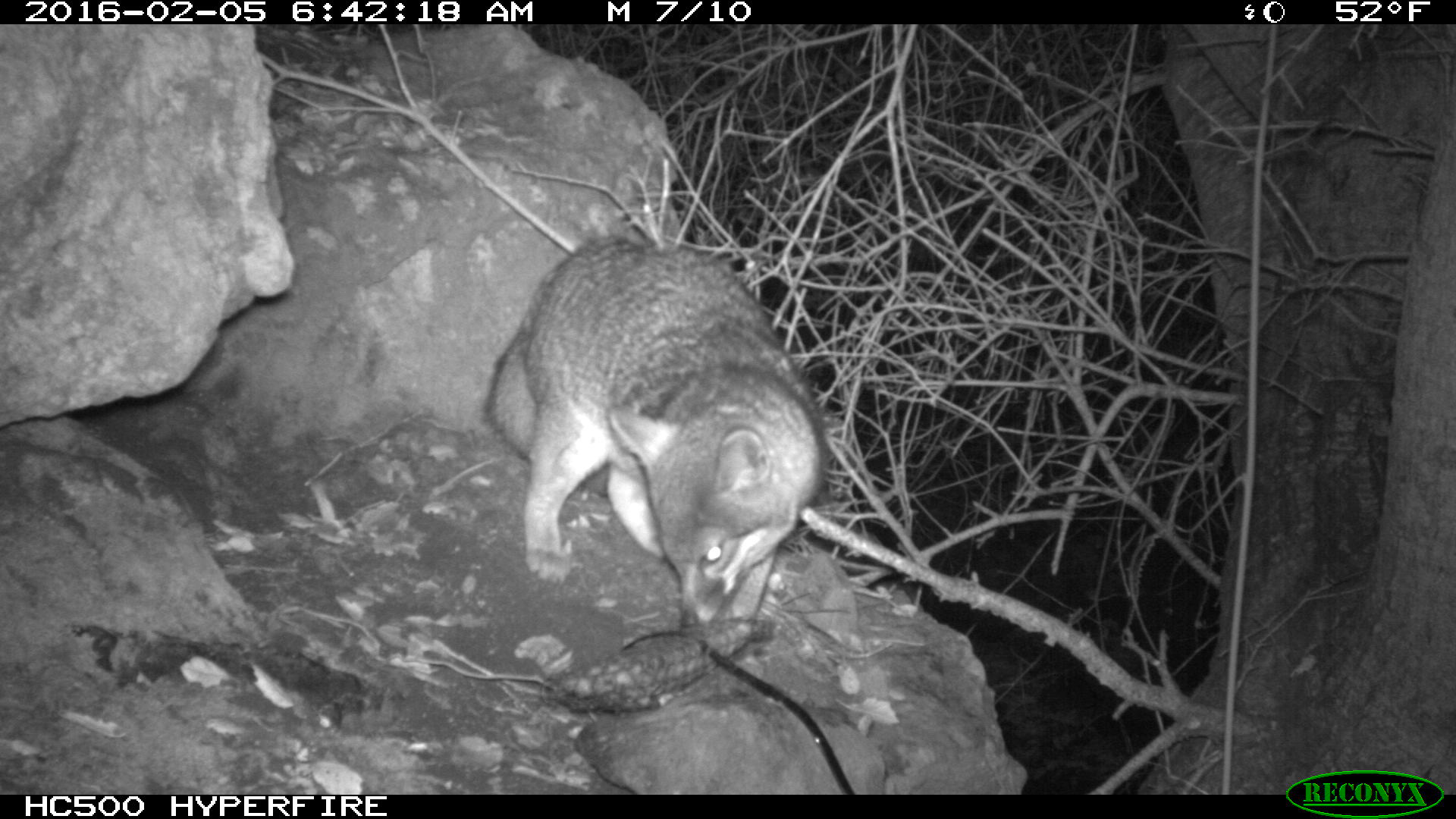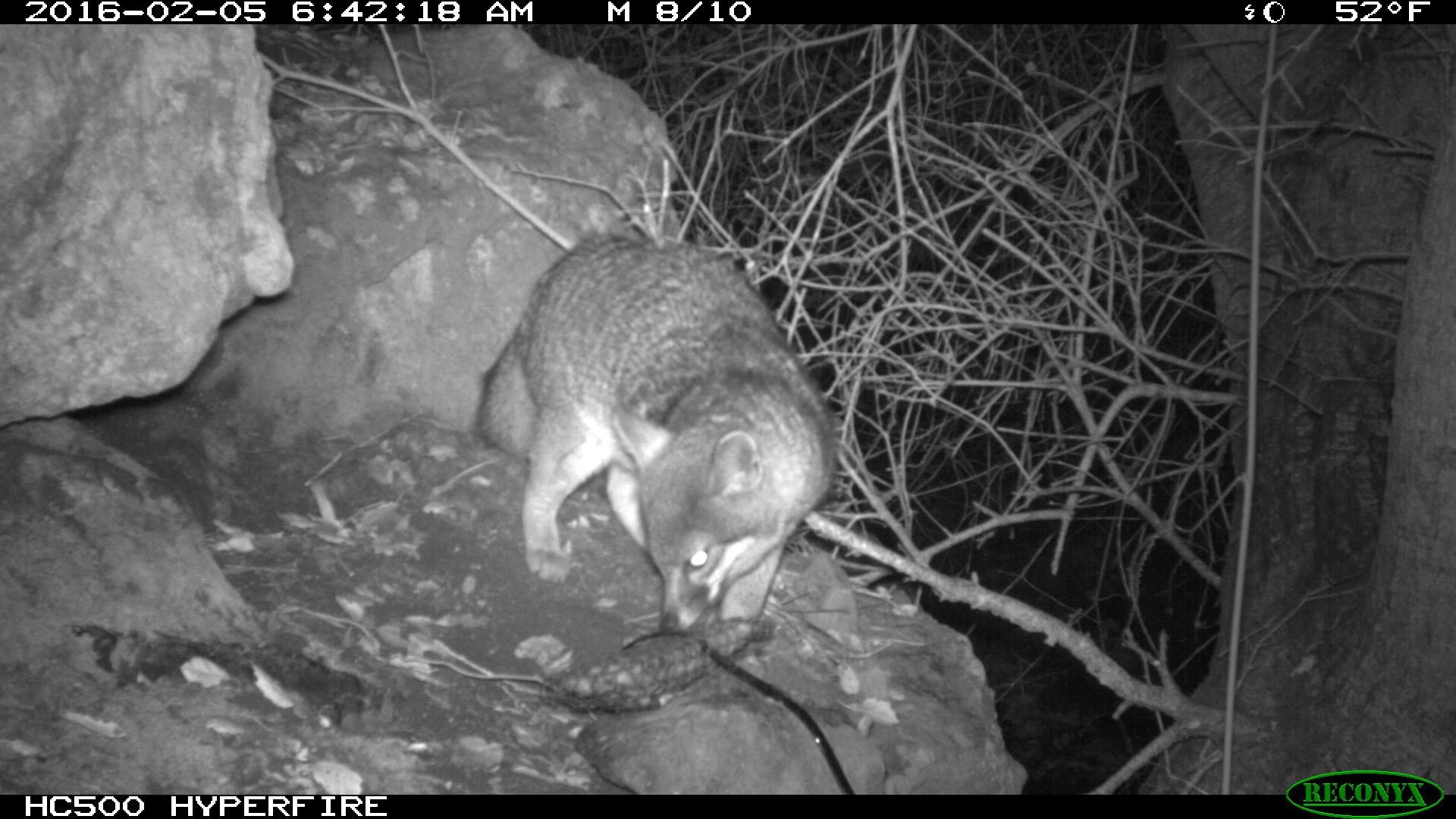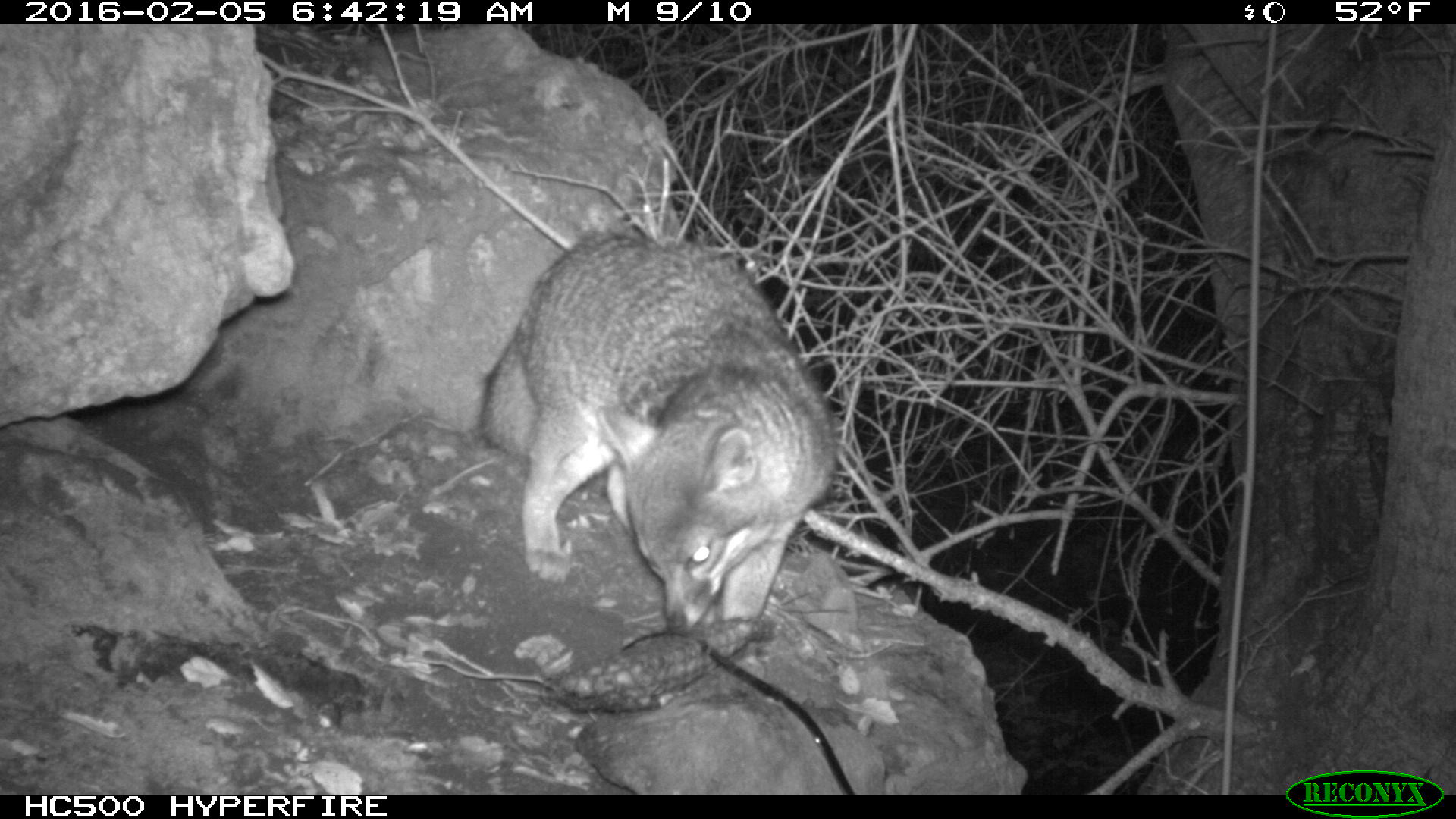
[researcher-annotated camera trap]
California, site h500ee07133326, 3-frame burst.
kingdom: Animalia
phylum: Chordata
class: Mammalia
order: Carnivora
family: Canidae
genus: Urocyon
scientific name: Urocyon littoralis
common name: island fox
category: fox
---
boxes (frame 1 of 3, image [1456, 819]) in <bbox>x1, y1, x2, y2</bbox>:
fox: <bbox>487, 235, 830, 631</bbox>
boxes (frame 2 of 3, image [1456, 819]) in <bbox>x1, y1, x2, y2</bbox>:
fox: <bbox>480, 236, 835, 626</bbox>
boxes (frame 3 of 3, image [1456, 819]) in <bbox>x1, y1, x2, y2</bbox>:
fox: <bbox>482, 236, 836, 632</bbox>